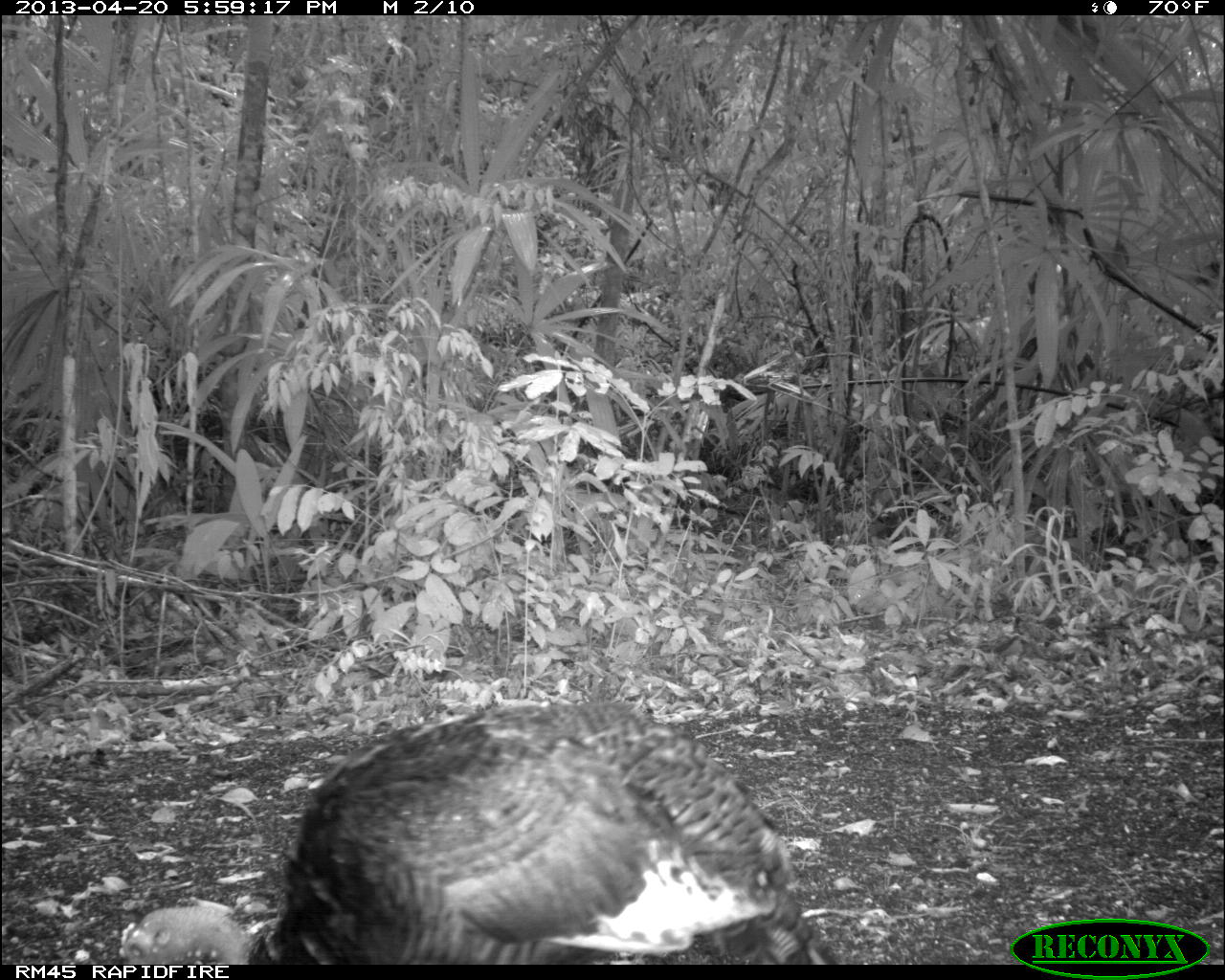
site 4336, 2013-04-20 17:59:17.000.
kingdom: Animalia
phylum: Chordata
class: Aves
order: Galliformes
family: Phasianidae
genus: Meleagris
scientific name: Meleagris ocellata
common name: ocellated turkey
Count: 1.